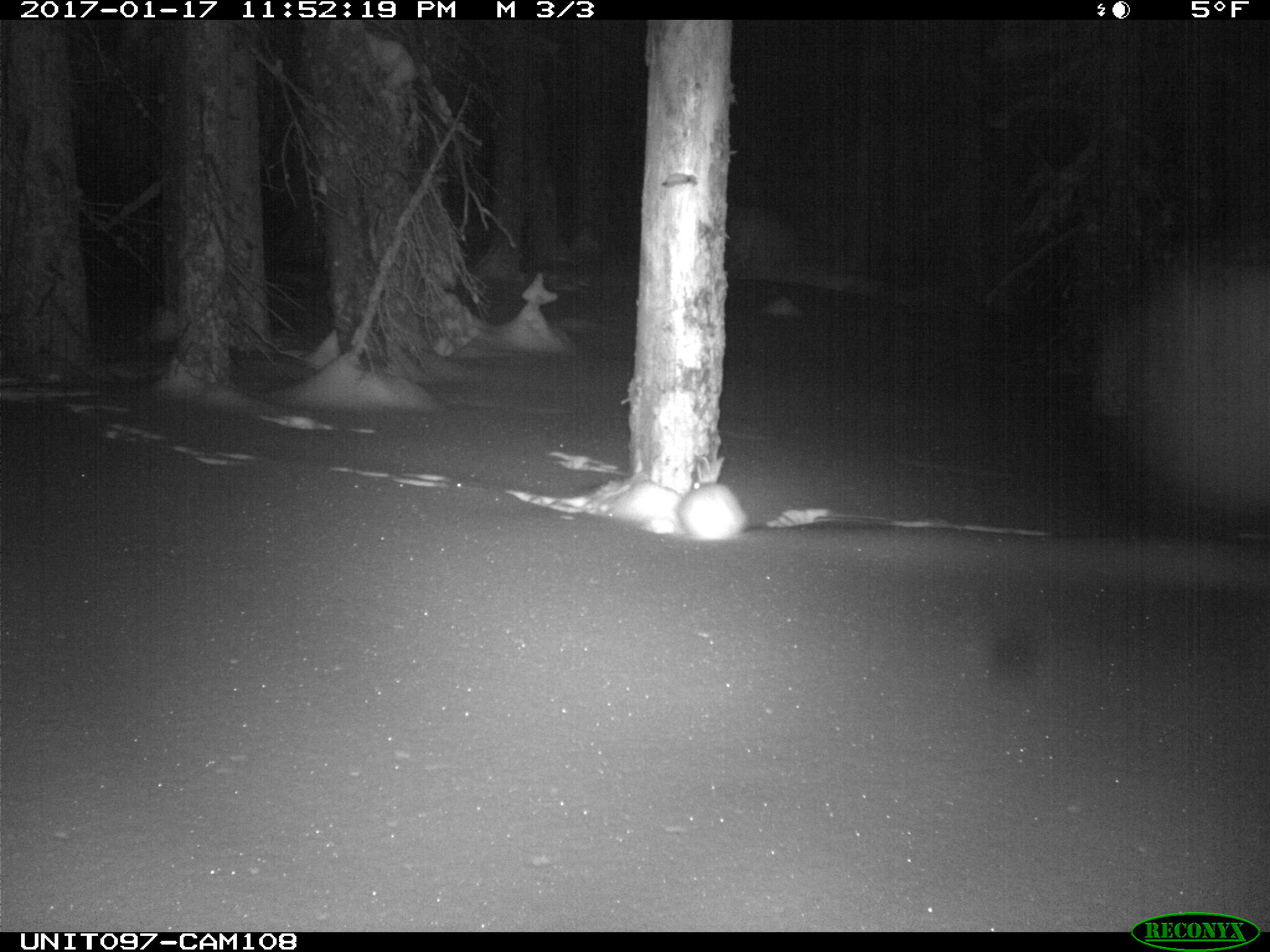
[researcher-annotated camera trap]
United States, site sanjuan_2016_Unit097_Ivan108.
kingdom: Animalia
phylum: Chordata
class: Mammalia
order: Lagomorpha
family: Leporidae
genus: Lepus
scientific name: Lepus americanus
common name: snowshoe hare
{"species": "Lepus americanus (snowshoe hare)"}